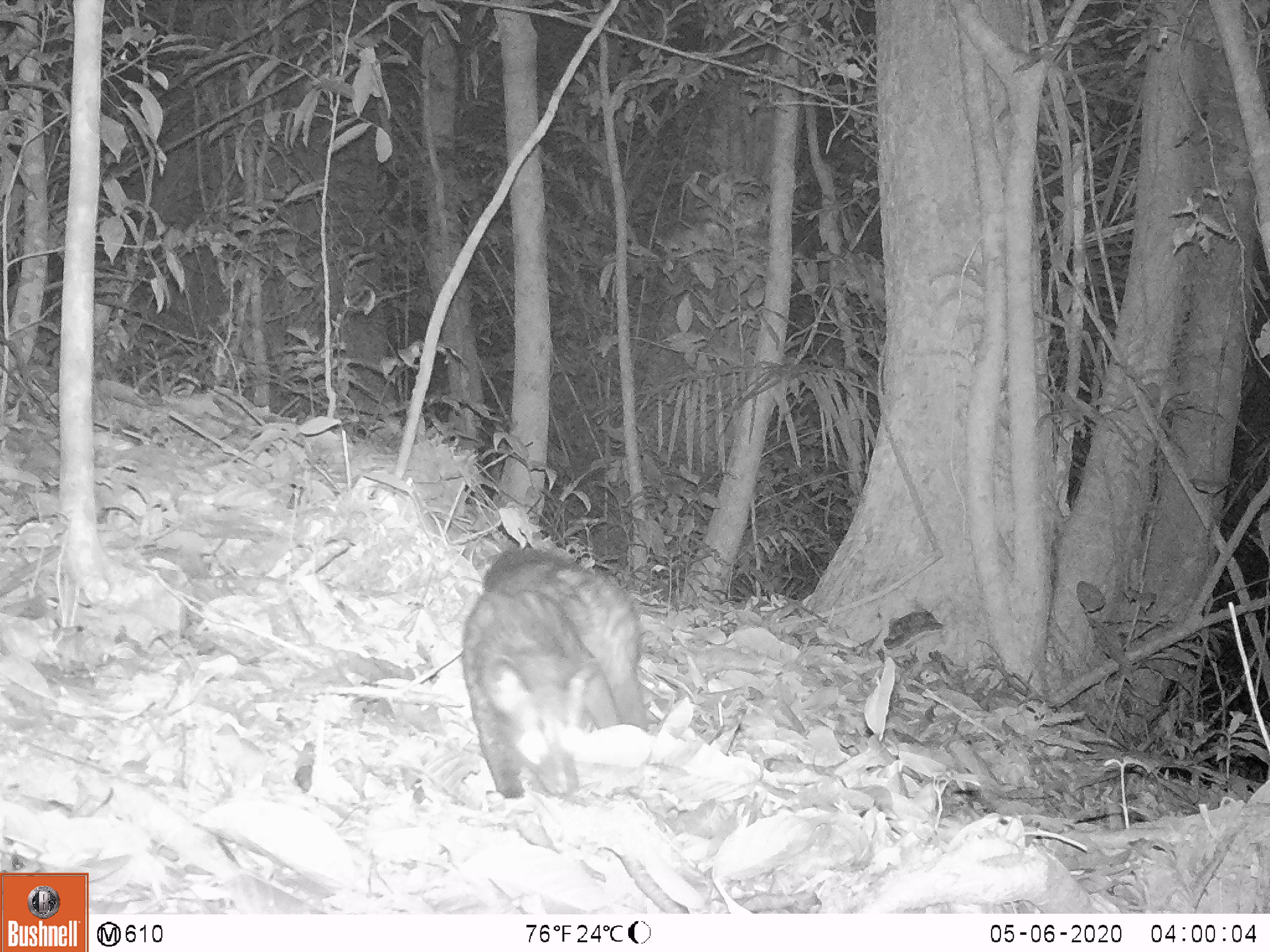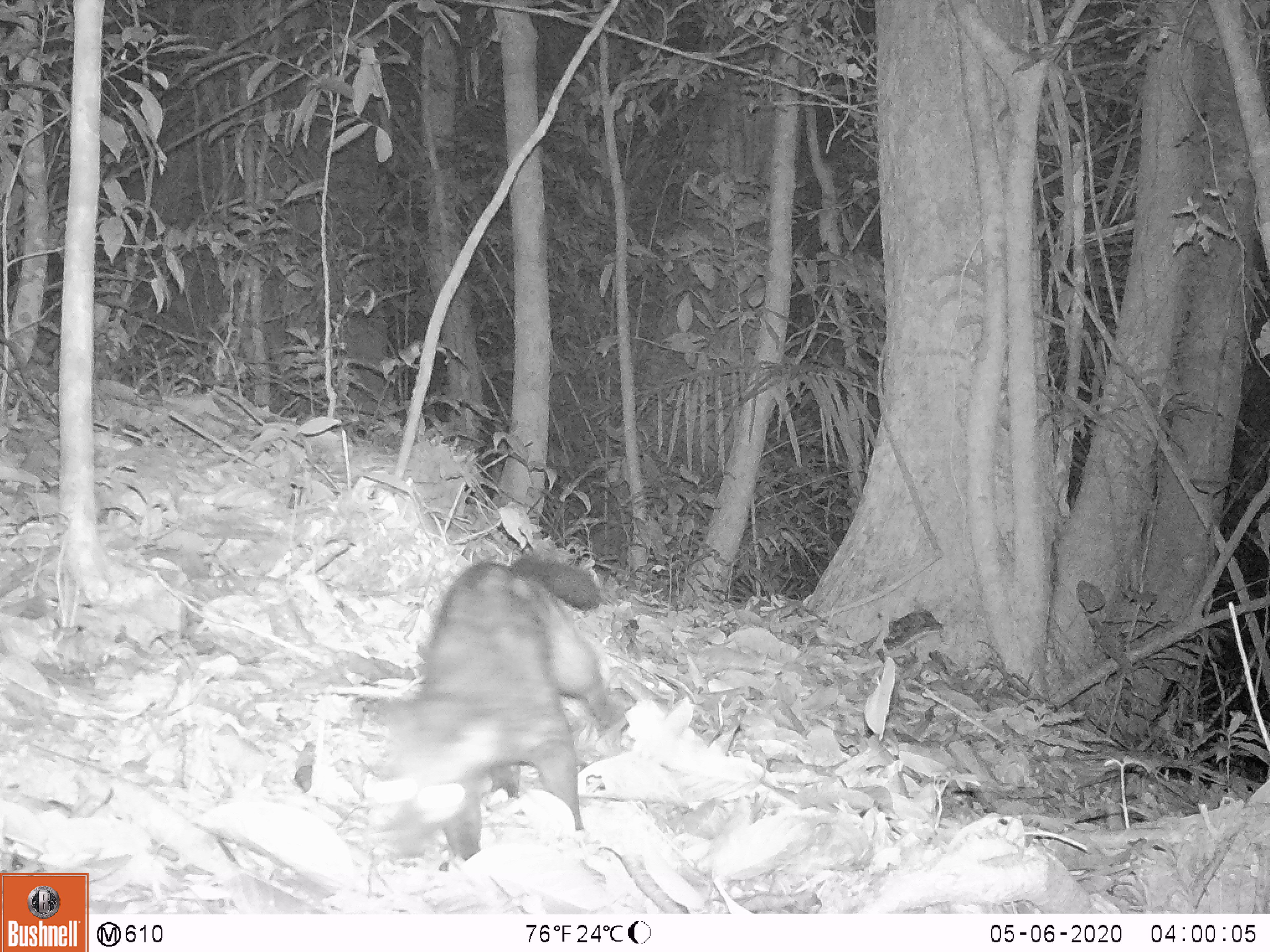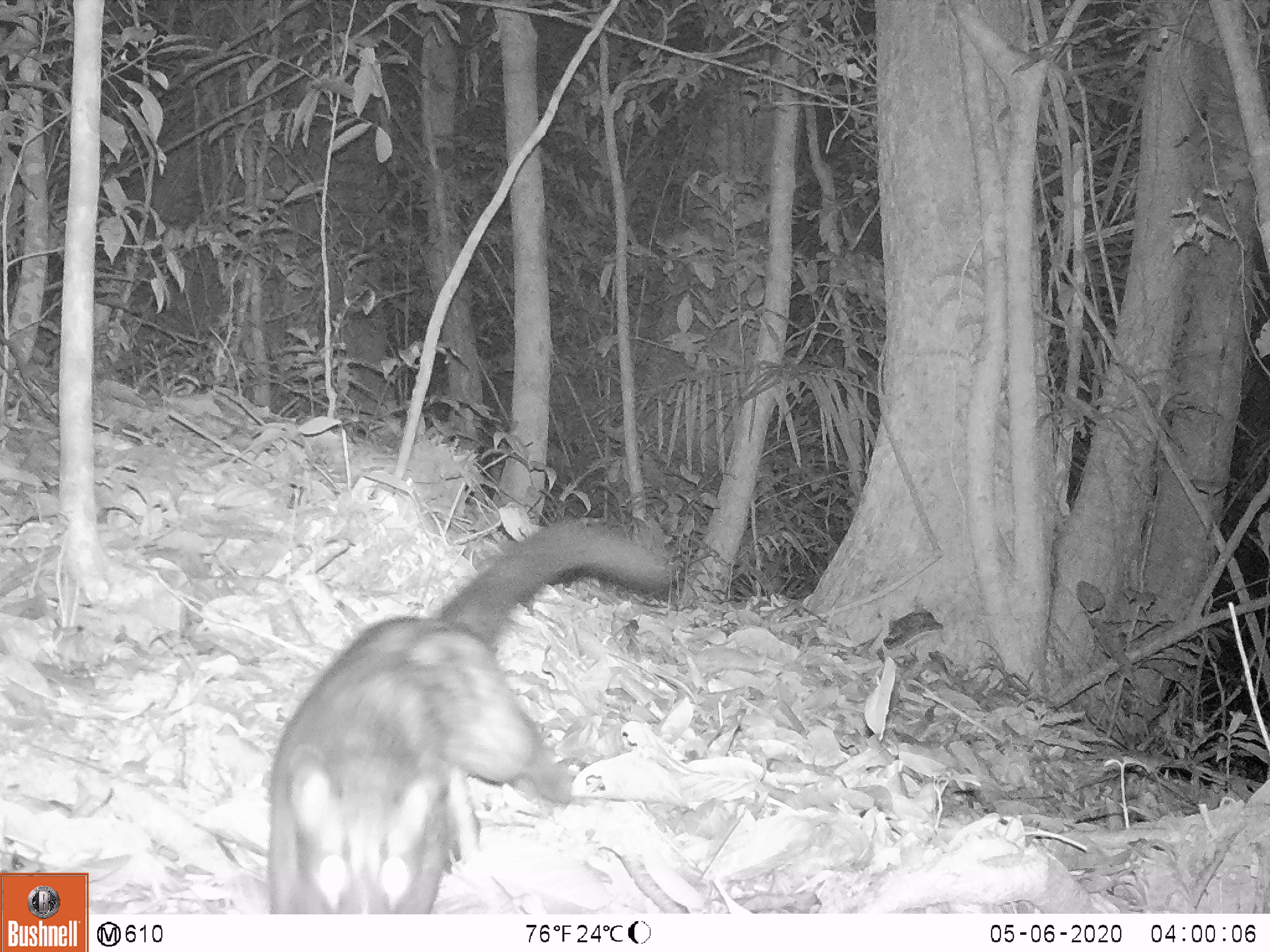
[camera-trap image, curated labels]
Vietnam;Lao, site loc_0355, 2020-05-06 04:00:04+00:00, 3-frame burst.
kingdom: Animalia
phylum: Chordata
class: Mammalia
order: Carnivora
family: Viverridae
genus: Paradoxurus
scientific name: Paradoxurus hermaphroditus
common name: common palm civet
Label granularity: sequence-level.